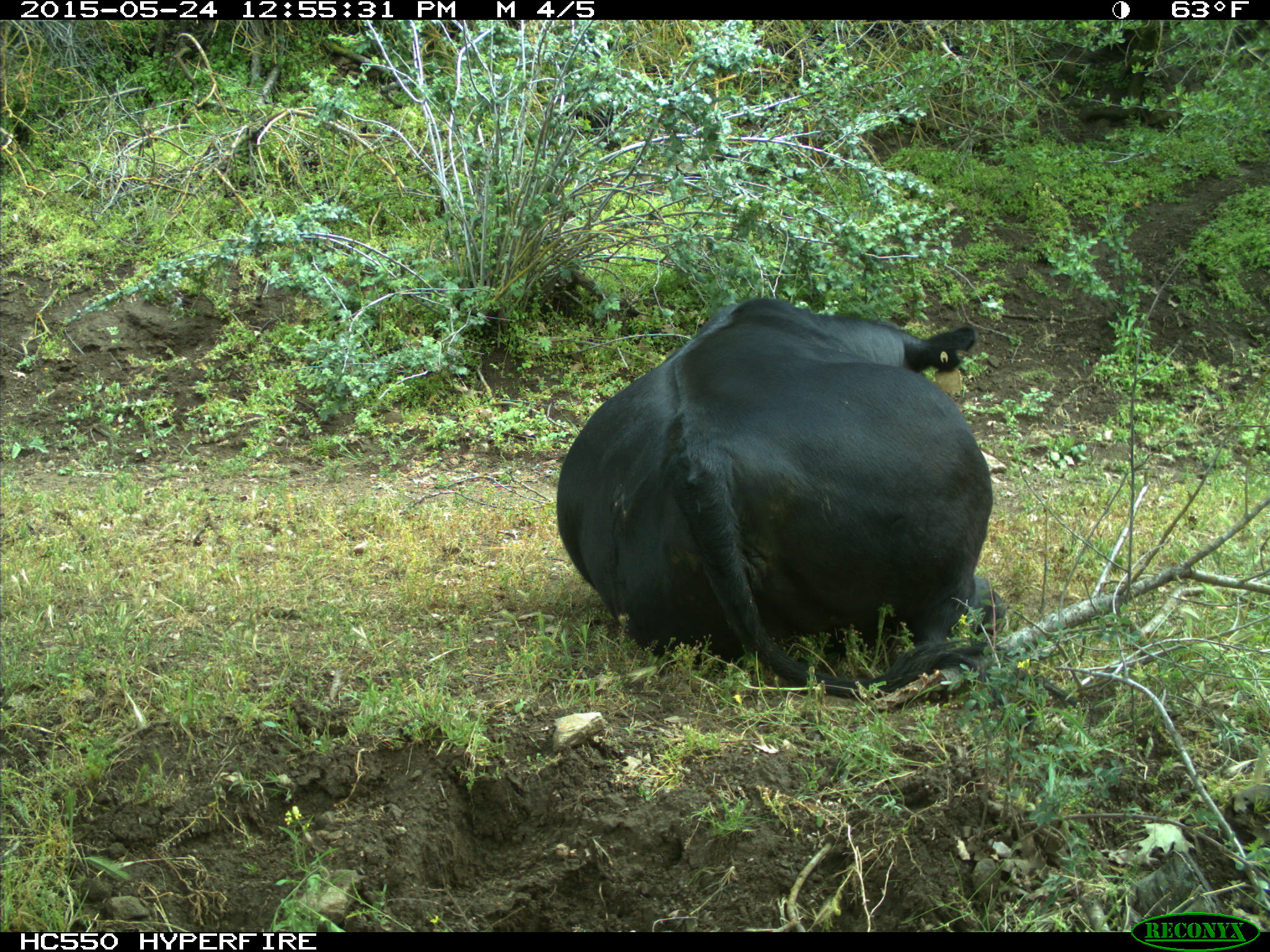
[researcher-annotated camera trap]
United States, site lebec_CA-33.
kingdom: Animalia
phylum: Chordata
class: Mammalia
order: Artiodactyla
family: Bovidae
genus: Bos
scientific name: Bos taurus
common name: domestic cow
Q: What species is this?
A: Bos taurus (domestic cow).